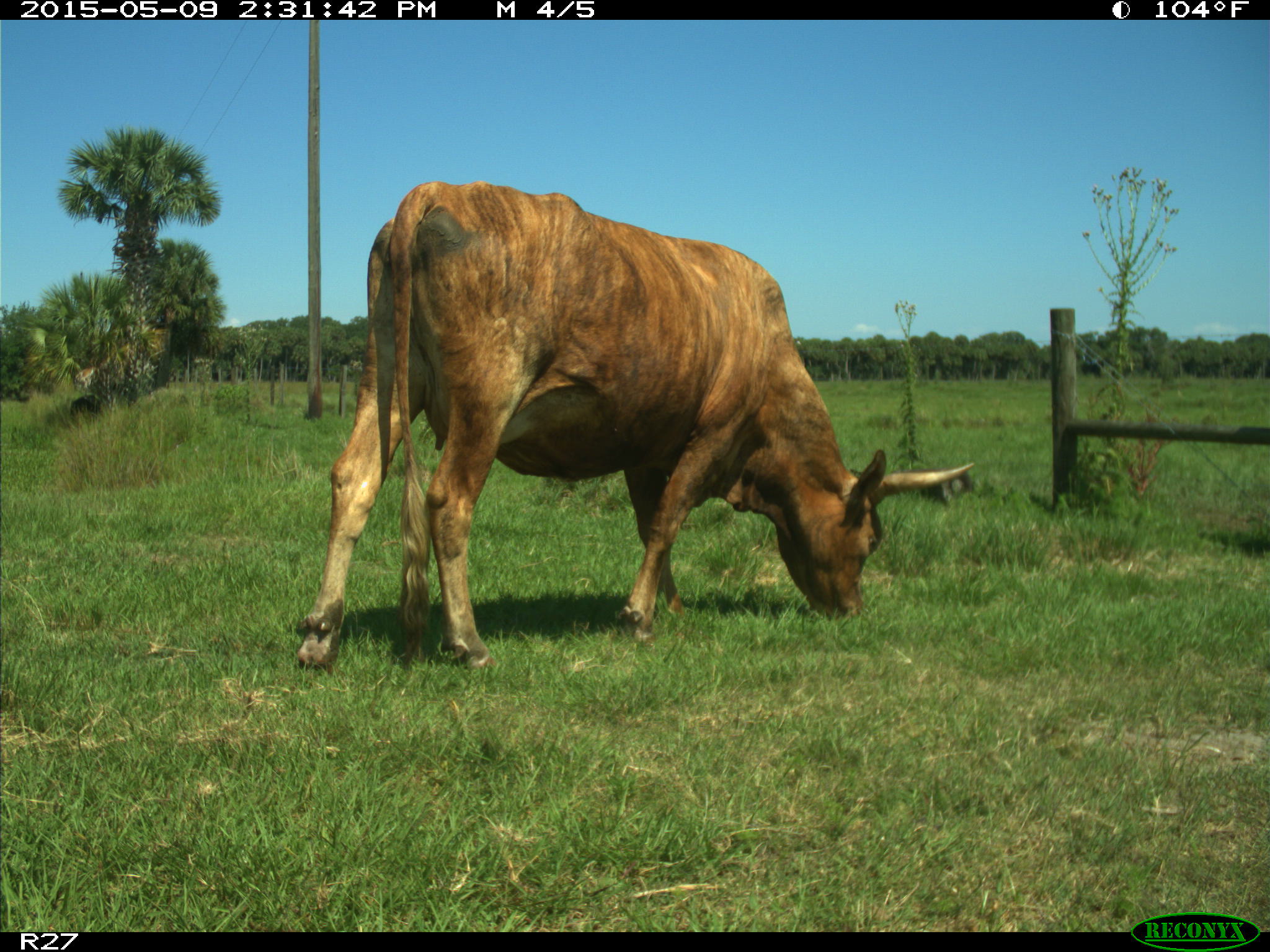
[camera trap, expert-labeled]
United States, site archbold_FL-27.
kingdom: Animalia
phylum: Chordata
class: Mammalia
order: Artiodactyla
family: Bovidae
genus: Bos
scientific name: Bos taurus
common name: domestic cow